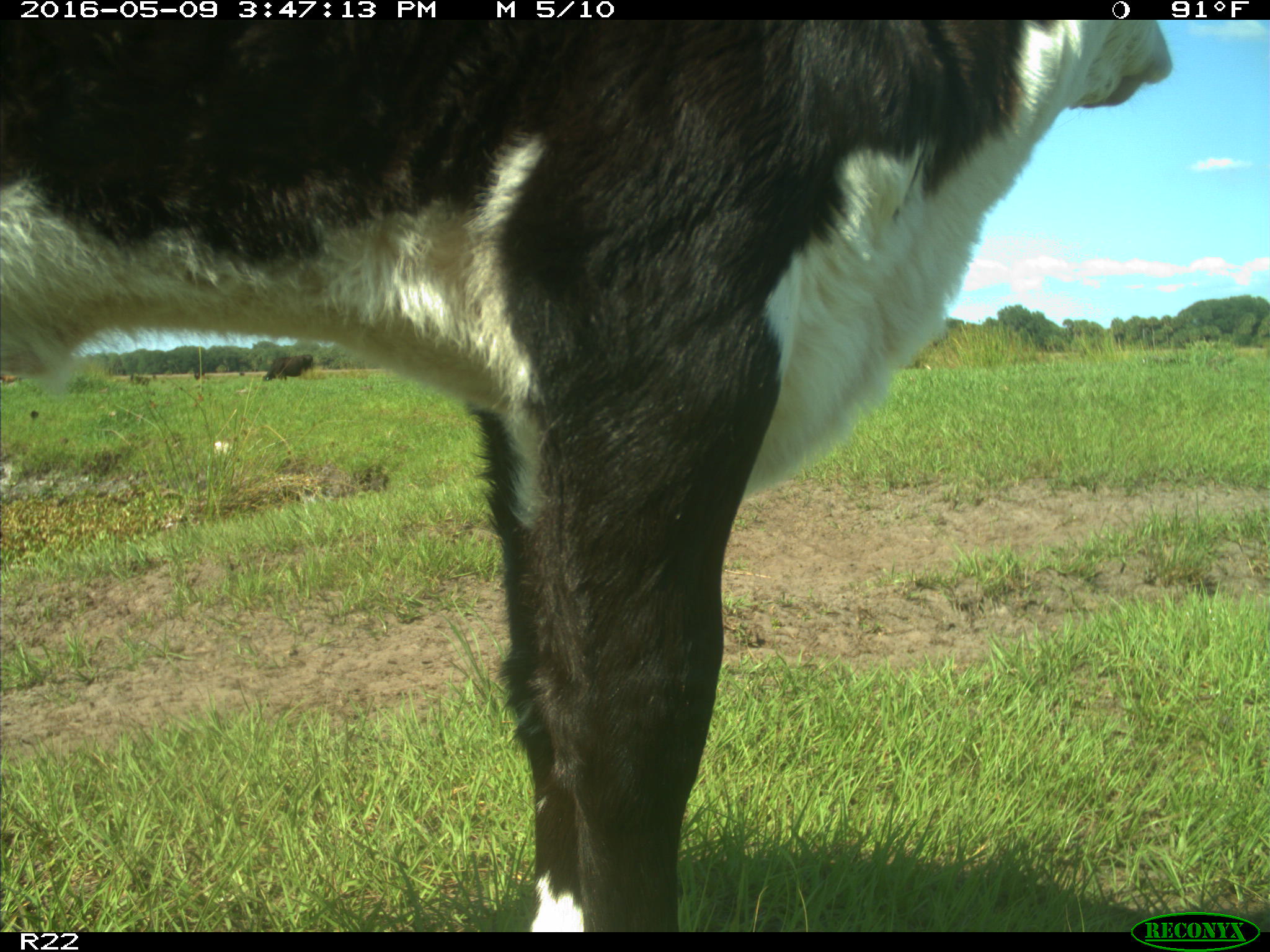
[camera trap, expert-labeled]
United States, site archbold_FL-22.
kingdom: Animalia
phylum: Chordata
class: Mammalia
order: Artiodactyla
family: Bovidae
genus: Bos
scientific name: Bos taurus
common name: domestic cow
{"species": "Bos taurus (domestic cow)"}